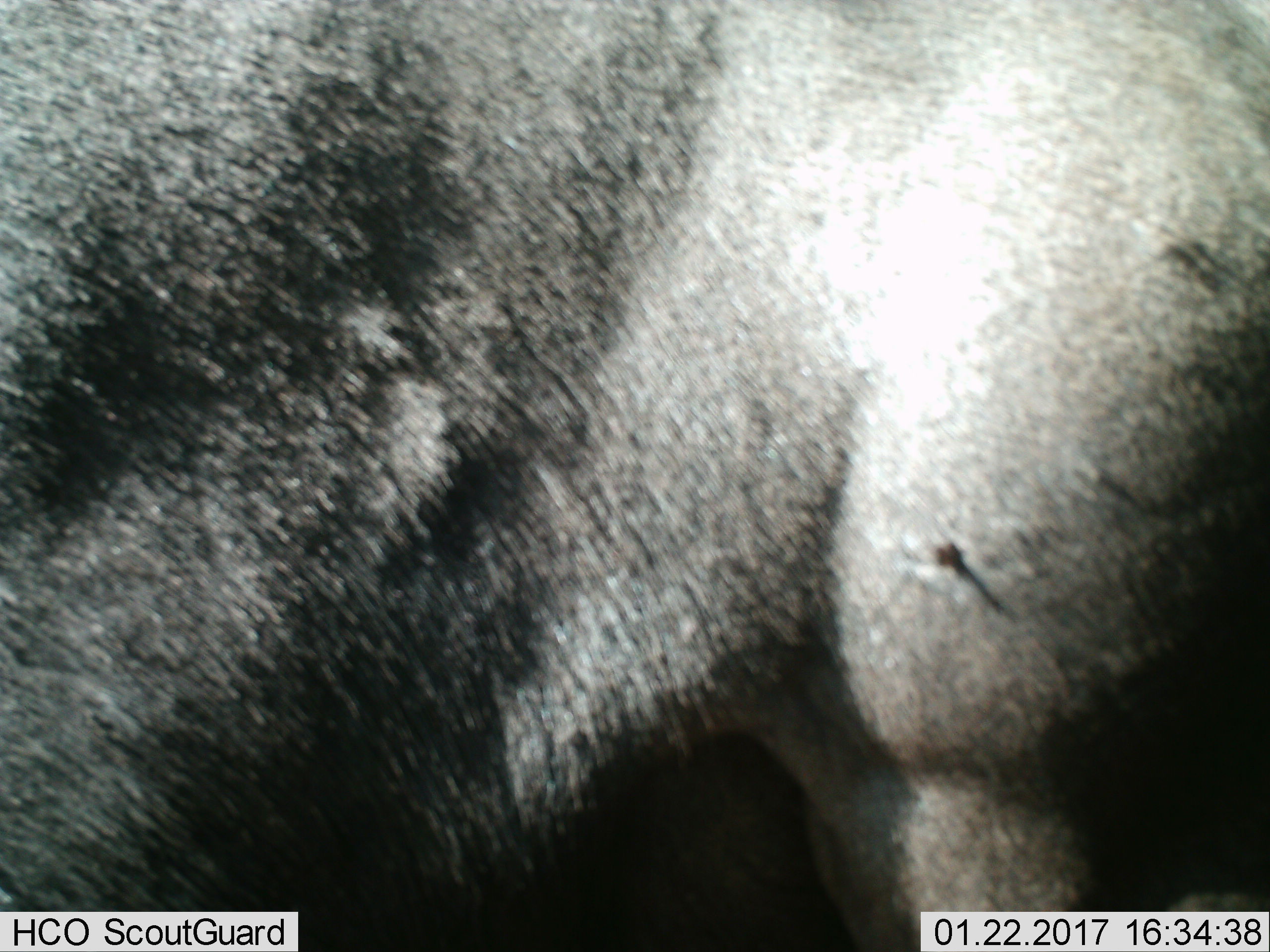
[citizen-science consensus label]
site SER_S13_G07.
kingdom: Animalia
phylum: Chordata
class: Mammalia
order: Artiodactyla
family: Bovidae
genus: Connochaetes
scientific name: Connochaetes taurinus taurinus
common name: blue wildebeest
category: wildebeestblue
Wildebeestblue (blue wildebeest) (Connochaetes taurinus taurinus), count 1. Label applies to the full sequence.